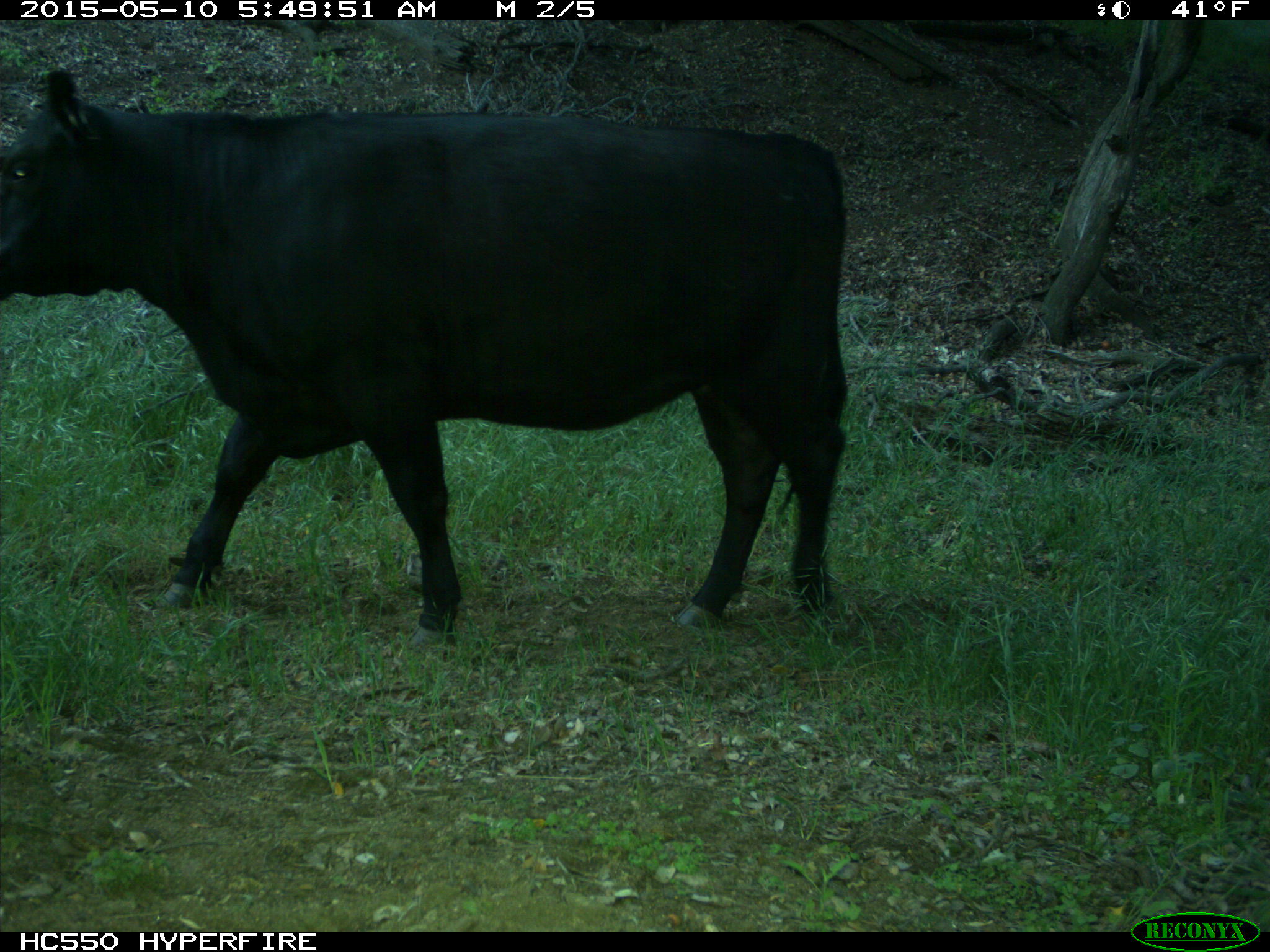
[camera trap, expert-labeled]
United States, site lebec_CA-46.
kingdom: Animalia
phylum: Chordata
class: Mammalia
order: Artiodactyla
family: Bovidae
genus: Bos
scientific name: Bos taurus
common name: domestic cow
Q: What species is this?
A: Bos taurus (domestic cow).